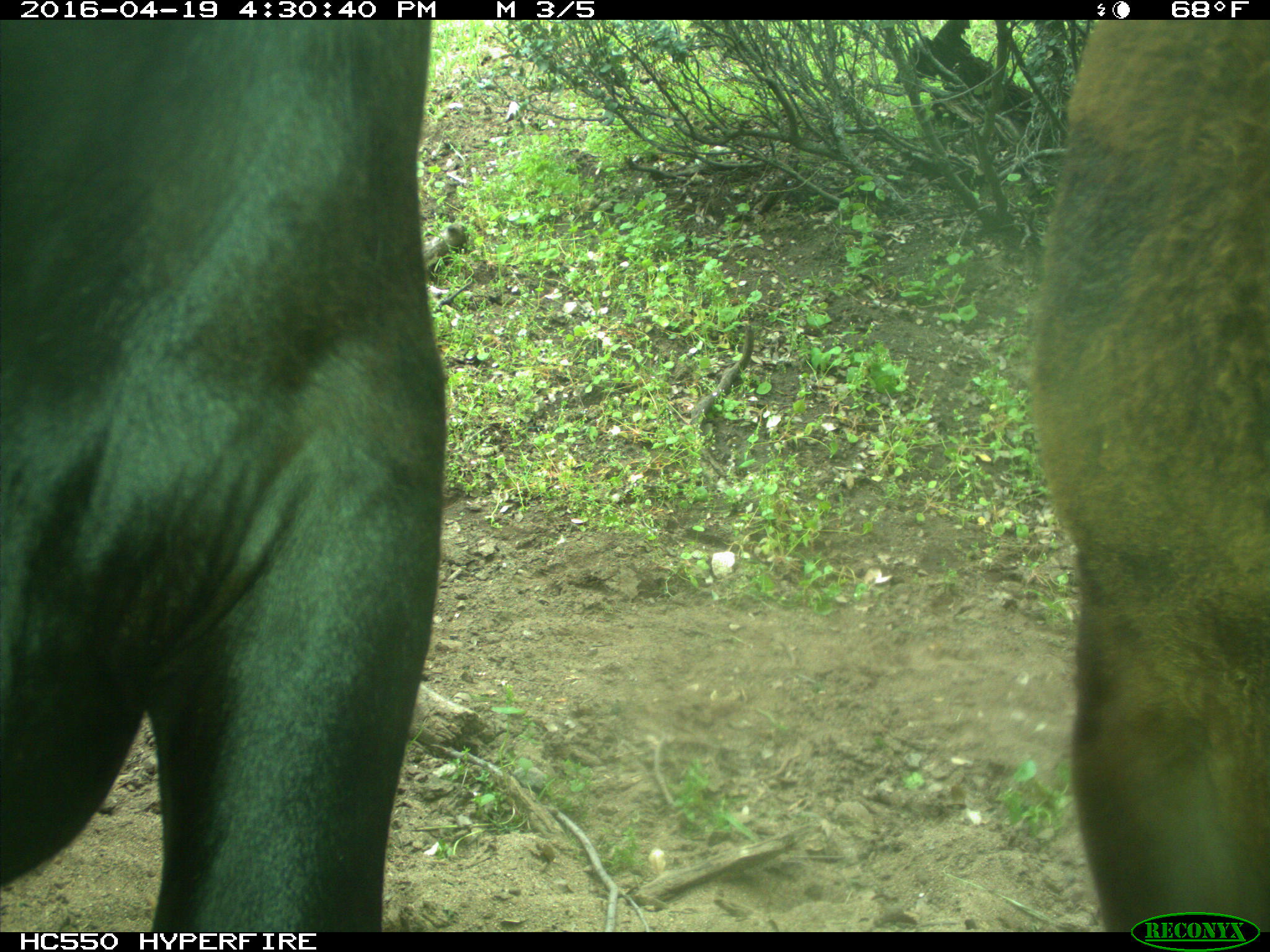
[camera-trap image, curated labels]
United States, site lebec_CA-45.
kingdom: Animalia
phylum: Chordata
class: Mammalia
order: Artiodactyla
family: Bovidae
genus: Bos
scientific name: Bos taurus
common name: domestic cow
Bos taurus (domestic cow).